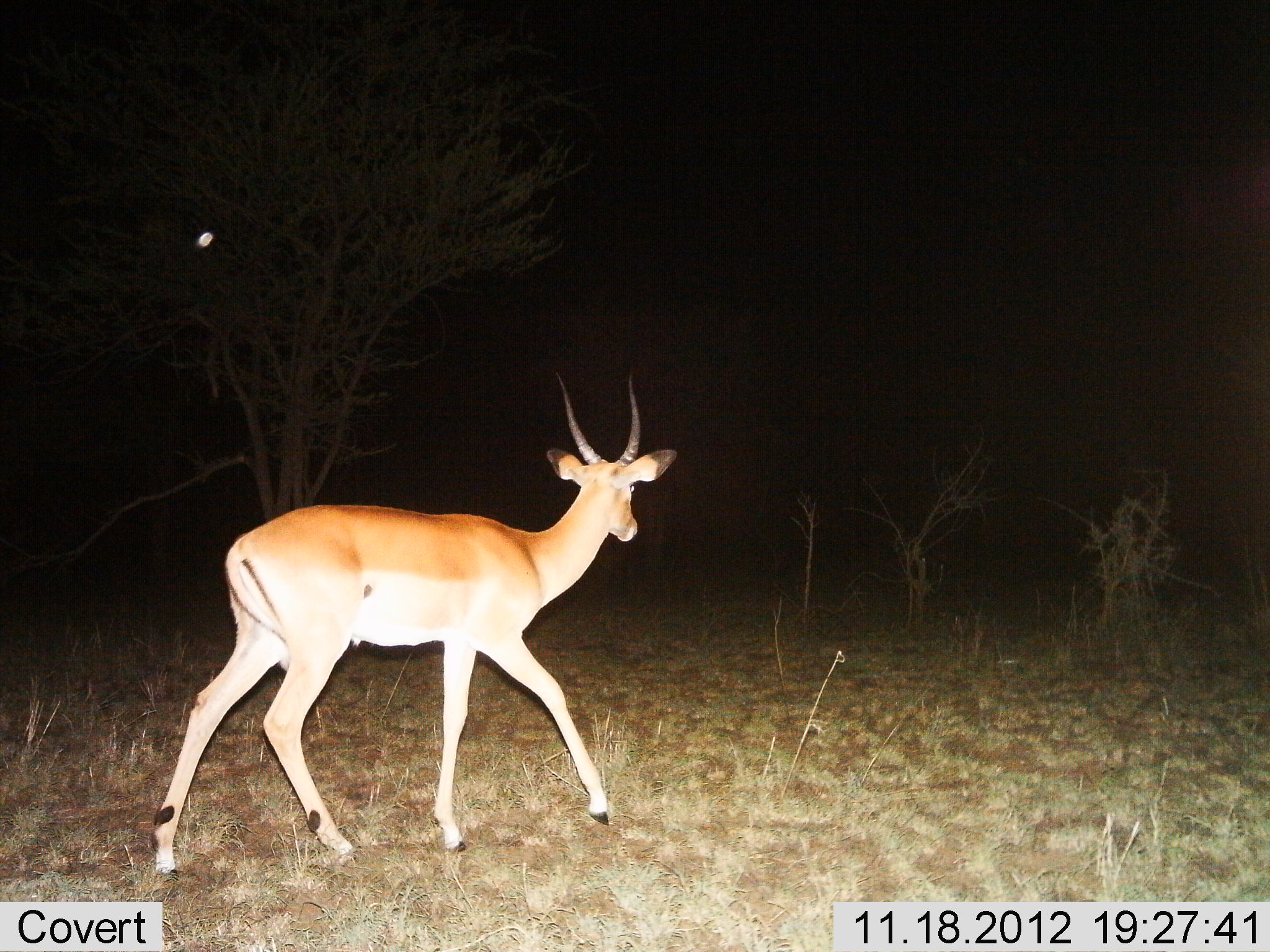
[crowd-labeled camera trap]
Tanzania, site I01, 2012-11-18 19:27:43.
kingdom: Animalia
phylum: Chordata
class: Mammalia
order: Artiodactyla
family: Bovidae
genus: Aepyceros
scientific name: Aepyceros melampus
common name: impala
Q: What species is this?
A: Impala (Aepyceros melampus).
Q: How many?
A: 1.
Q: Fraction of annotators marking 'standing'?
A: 0%.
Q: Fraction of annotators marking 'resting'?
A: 0%.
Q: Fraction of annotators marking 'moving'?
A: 100%.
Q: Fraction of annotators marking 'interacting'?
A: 0%.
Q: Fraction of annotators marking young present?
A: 0%.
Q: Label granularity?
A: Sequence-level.